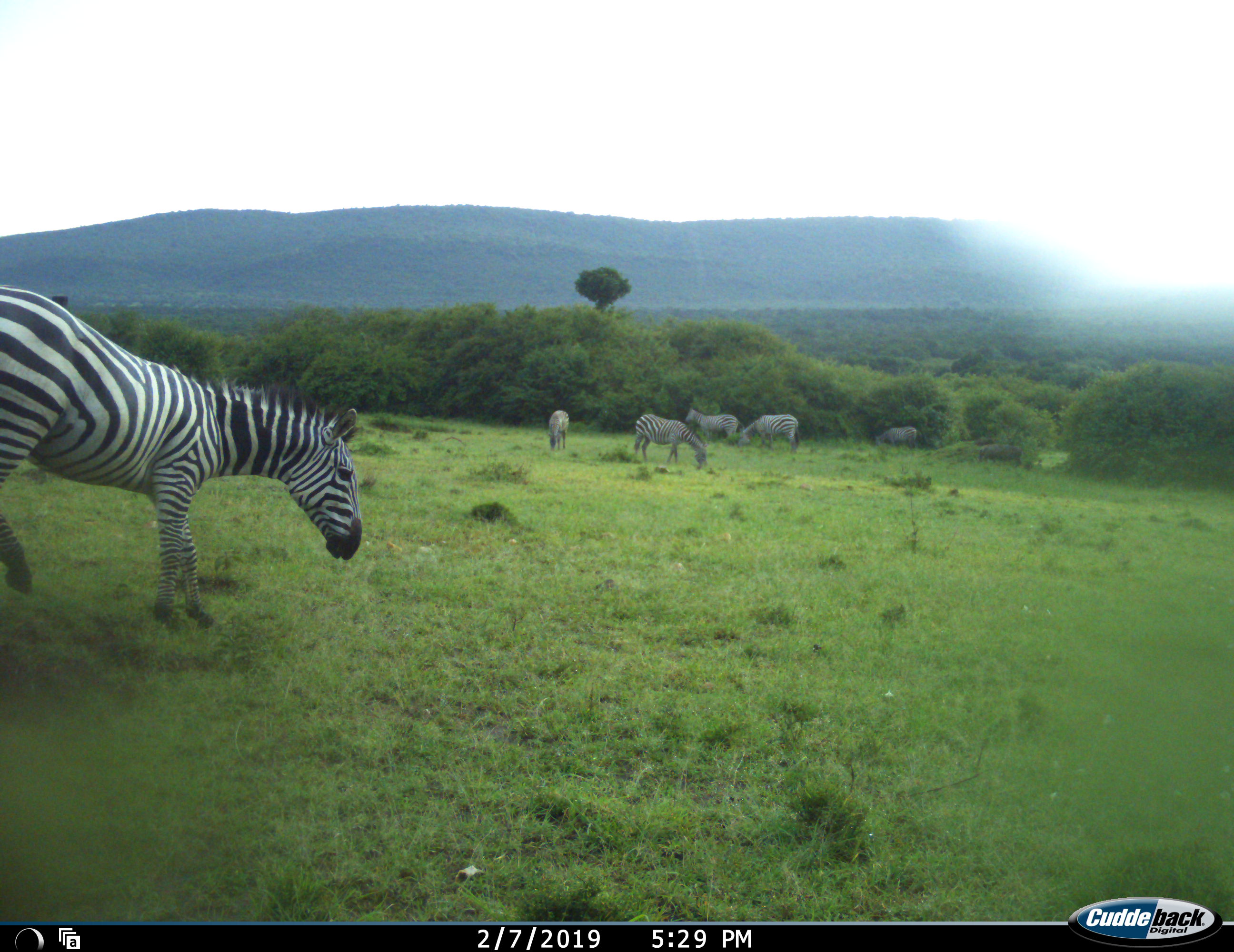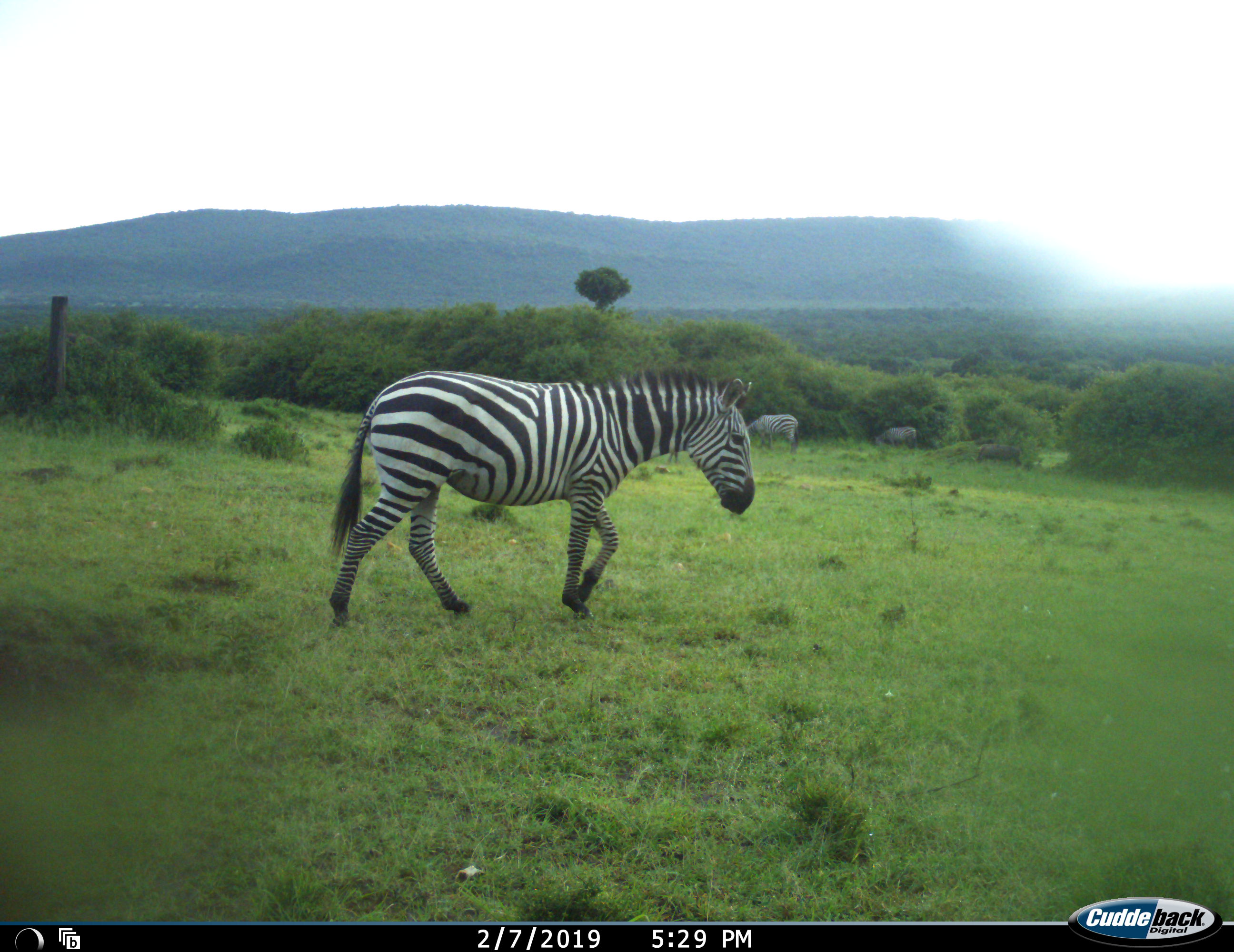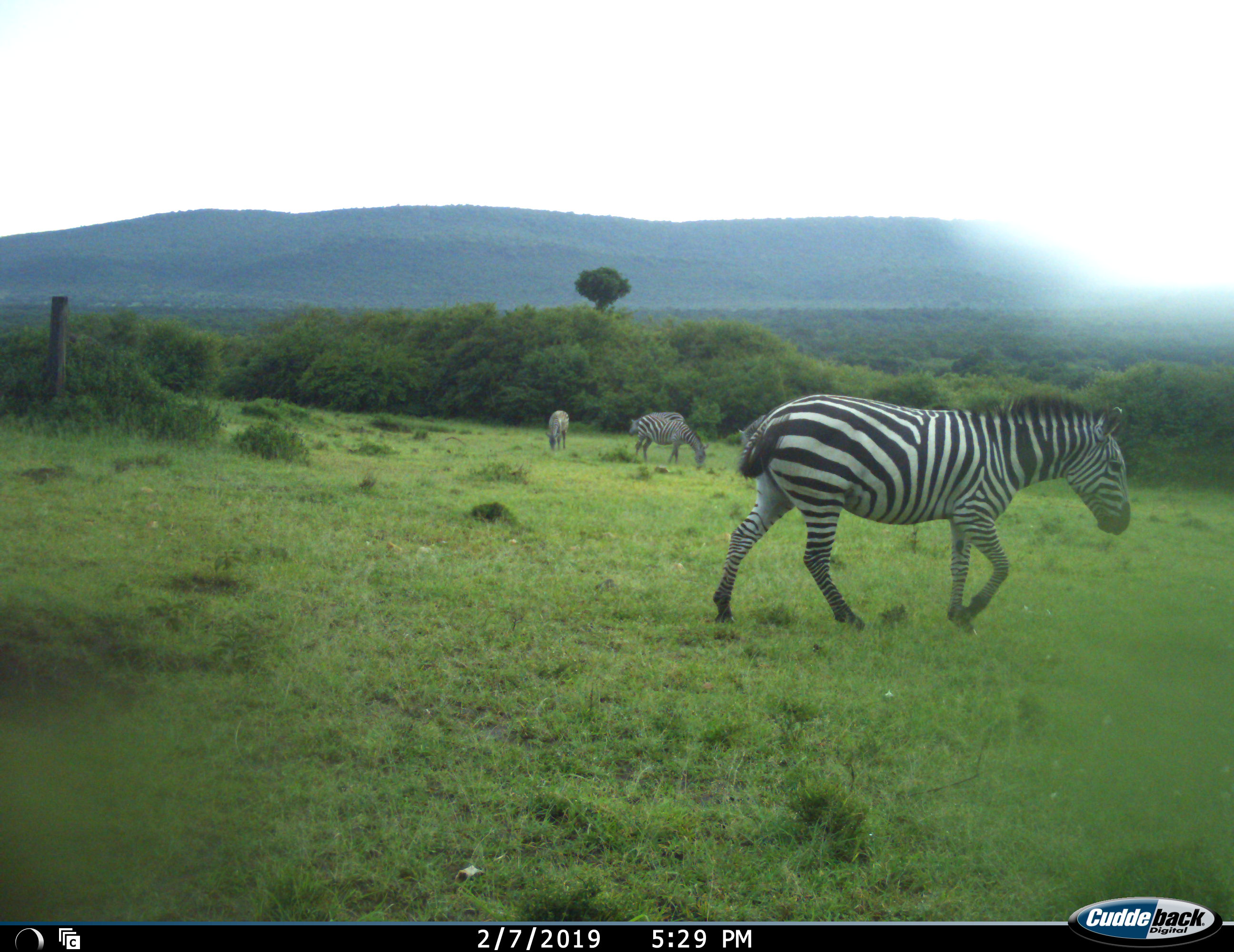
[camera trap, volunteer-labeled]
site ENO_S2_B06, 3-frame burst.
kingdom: Animalia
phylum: Chordata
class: Mammalia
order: Perissodactyla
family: Equidae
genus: Equus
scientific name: Equus quagga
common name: plains zebra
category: zebraplains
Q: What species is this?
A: Zebraplains (plains zebra) (Equus quagga).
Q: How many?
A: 6.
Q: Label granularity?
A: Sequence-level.